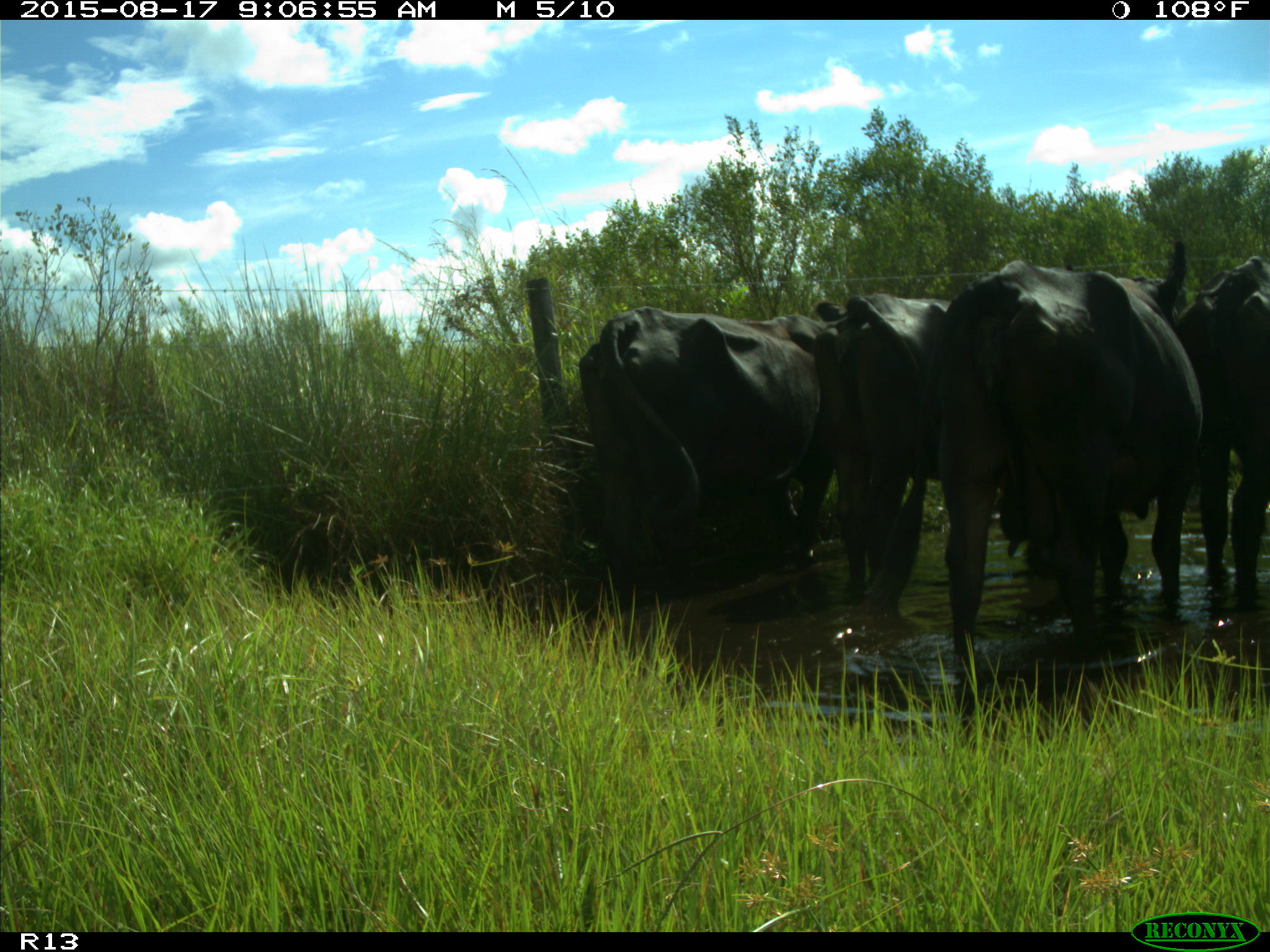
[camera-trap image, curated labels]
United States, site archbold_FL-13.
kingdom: Animalia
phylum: Chordata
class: Mammalia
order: Artiodactyla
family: Bovidae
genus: Bos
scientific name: Bos taurus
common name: domestic cow